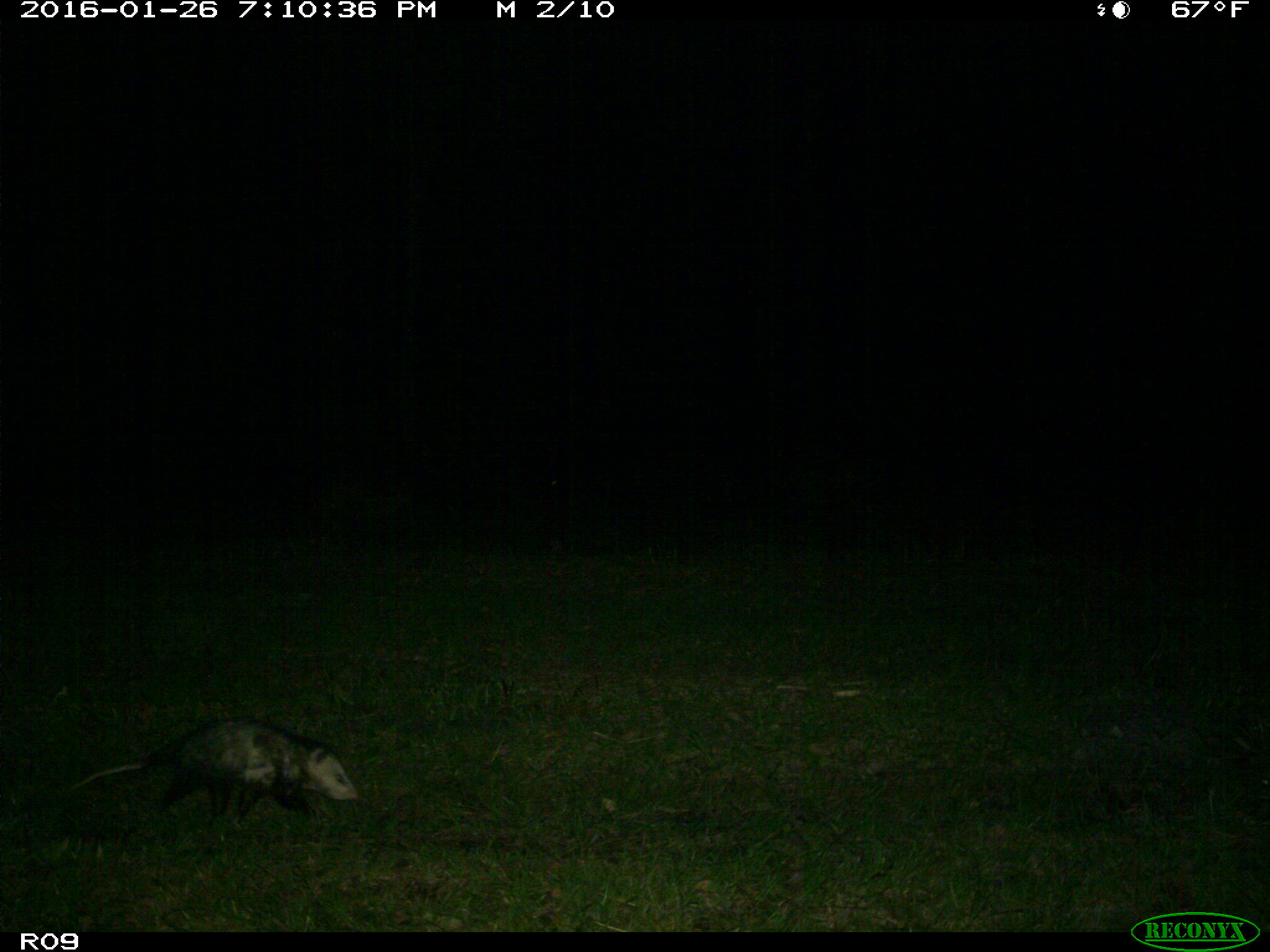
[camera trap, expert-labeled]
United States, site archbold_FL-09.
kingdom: Animalia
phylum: Chordata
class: Mammalia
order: Didelphimorphia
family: Didelphidae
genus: Didelphis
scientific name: Didelphis virginiana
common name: virginia opossum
Didelphis virginiana (virginia opossum).